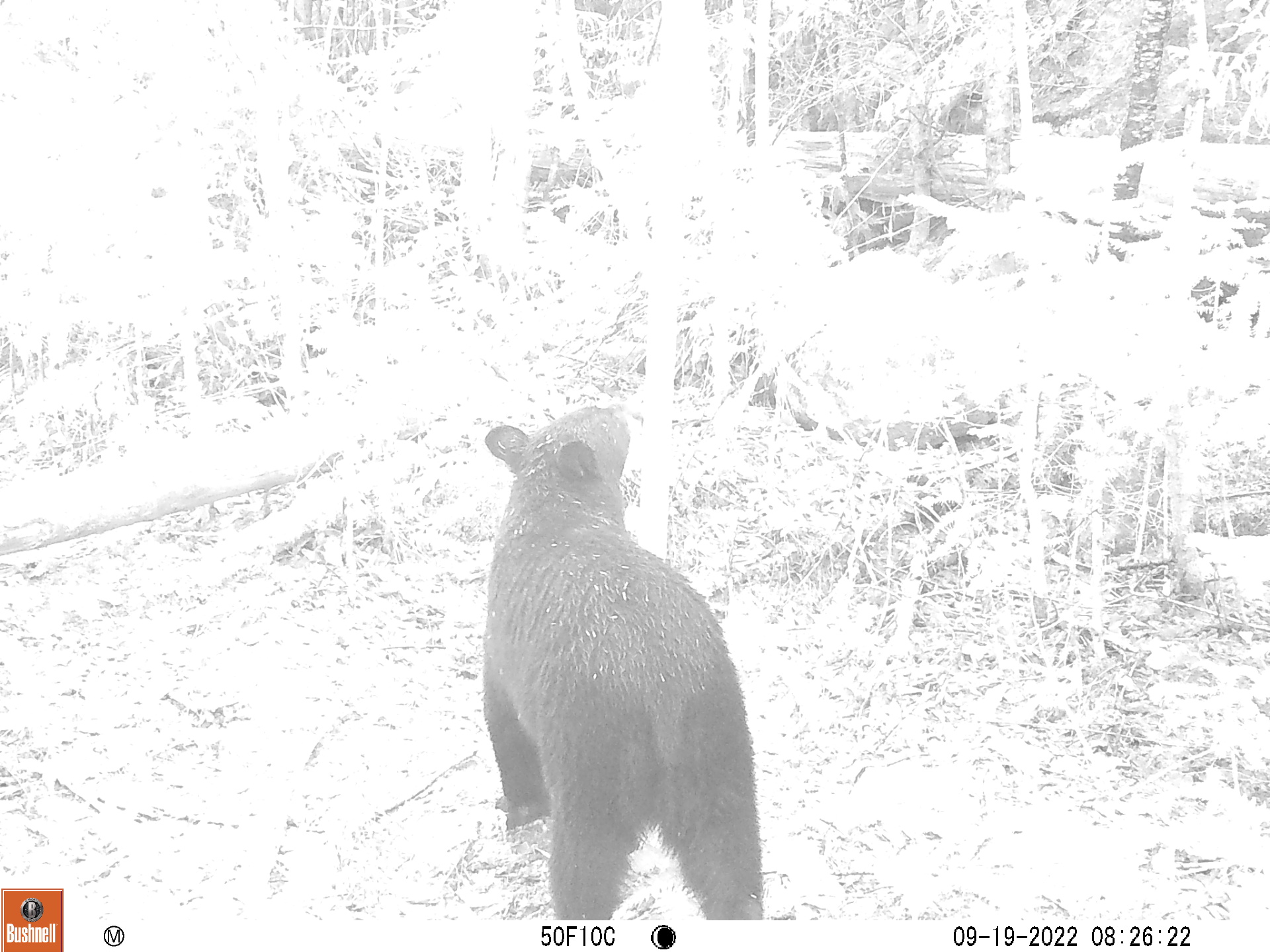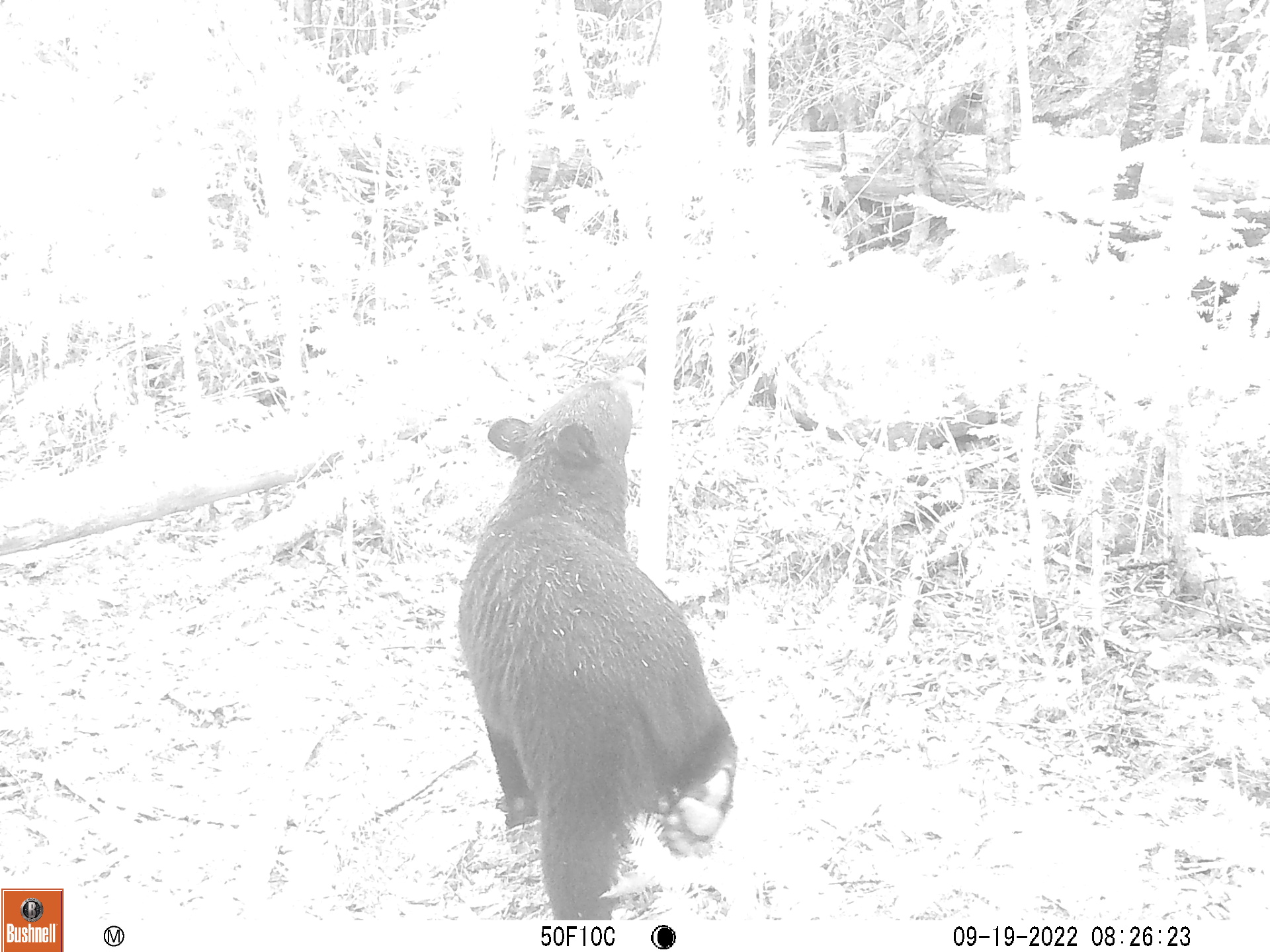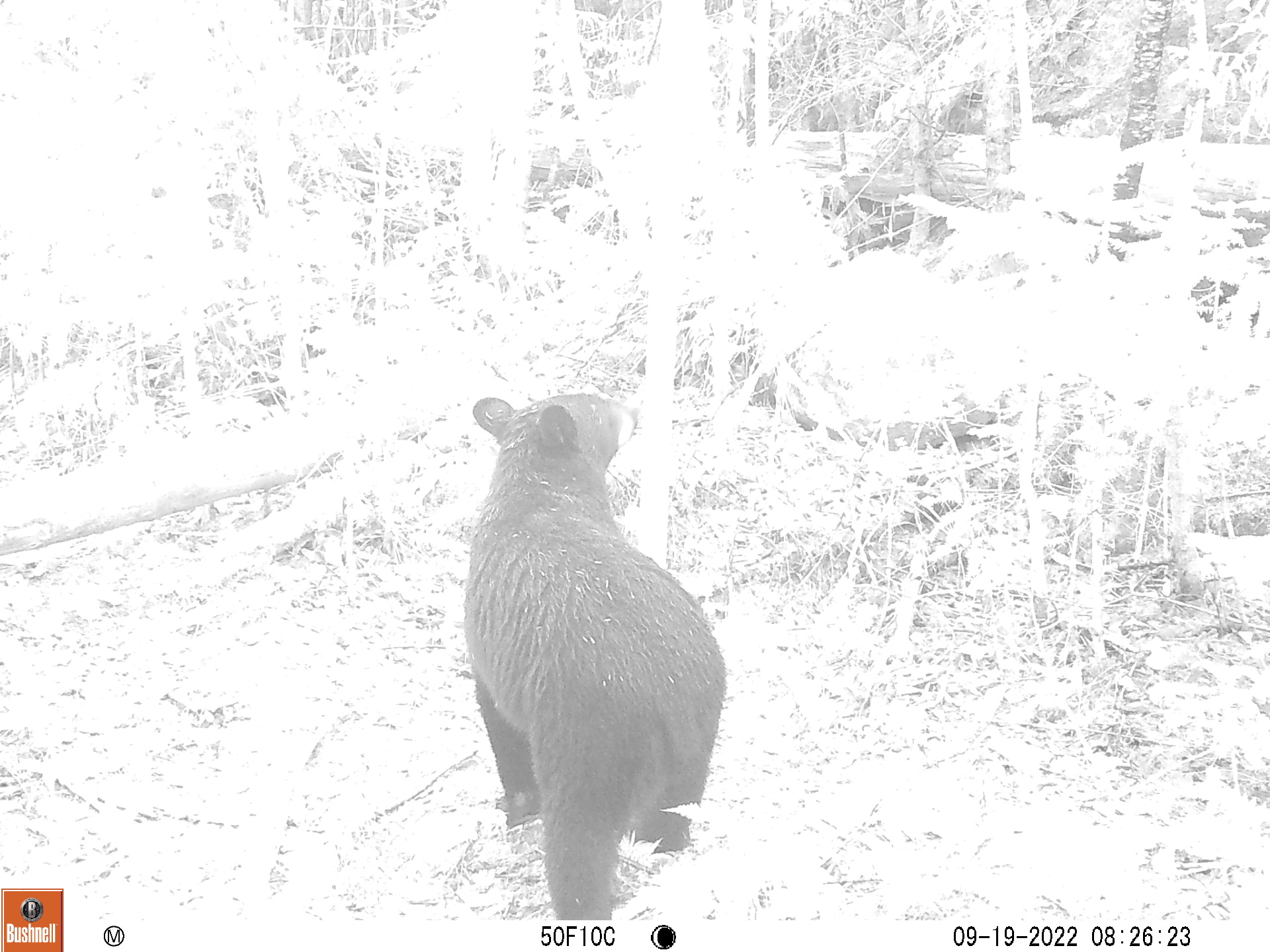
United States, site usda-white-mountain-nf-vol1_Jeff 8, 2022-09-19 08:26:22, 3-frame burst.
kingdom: Animalia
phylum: Chordata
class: Mammalia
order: Carnivora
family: Ursidae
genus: Ursus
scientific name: Ursus americanus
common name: black bear